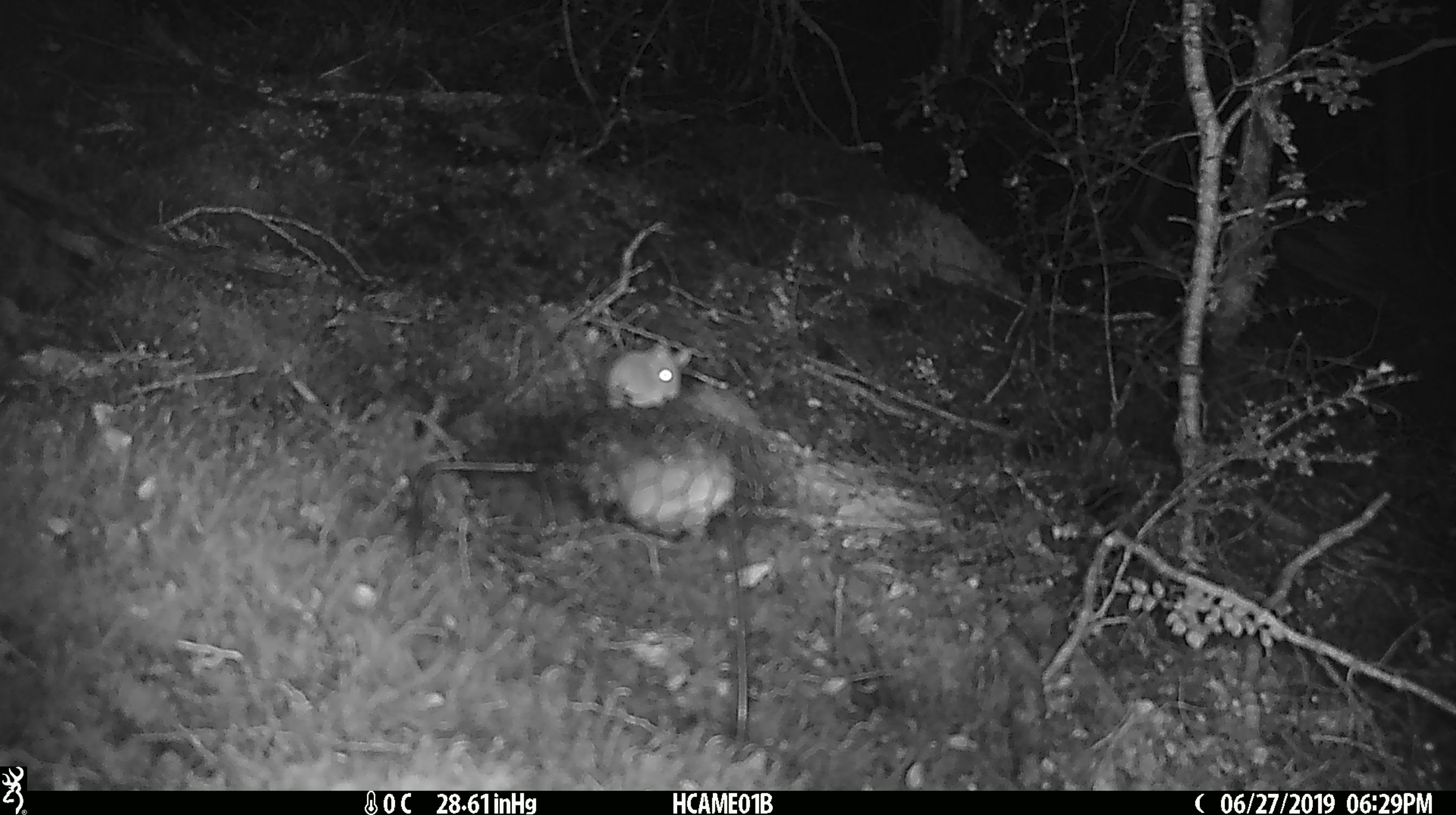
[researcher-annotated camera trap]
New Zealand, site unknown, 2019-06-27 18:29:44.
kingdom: Animalia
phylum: Chordata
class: Mammalia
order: Rodentia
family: Muridae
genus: Mus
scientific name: Mus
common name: mouse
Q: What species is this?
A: Mouse (Mus).